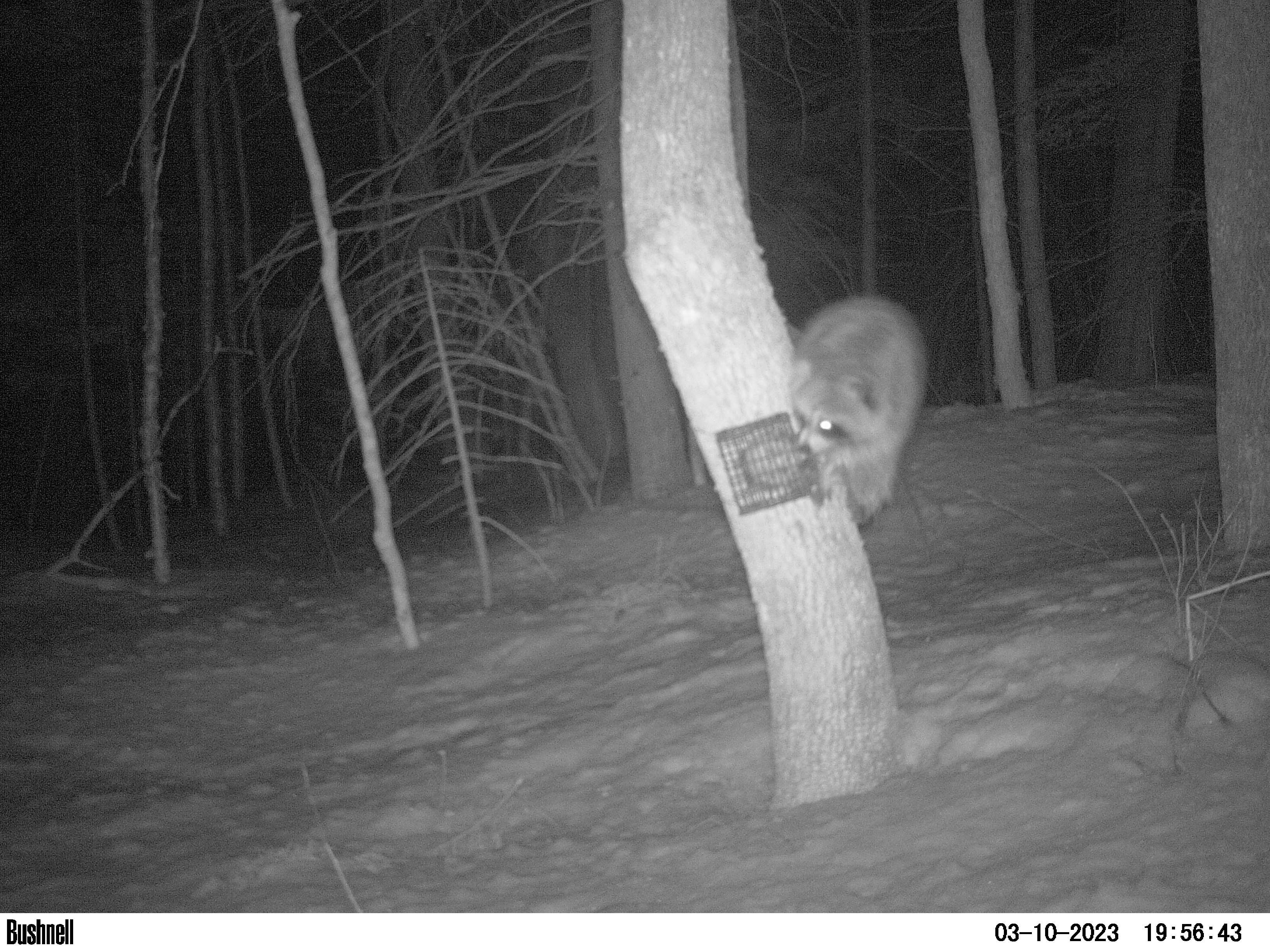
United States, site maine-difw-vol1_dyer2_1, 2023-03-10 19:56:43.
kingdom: Animalia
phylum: Chordata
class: Mammalia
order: Carnivora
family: Procyonidae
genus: Procyon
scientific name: Procyon lotor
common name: raccoon